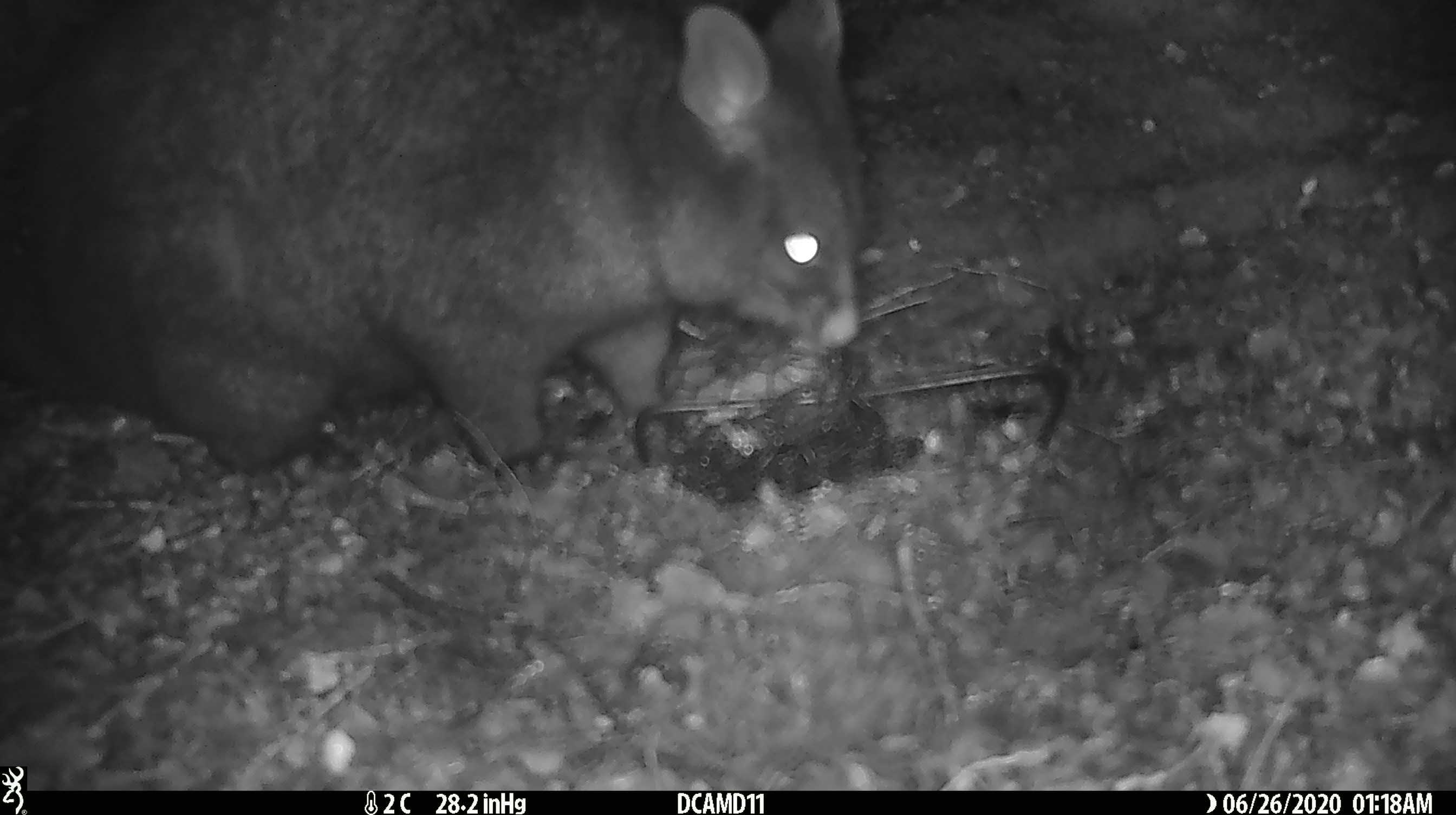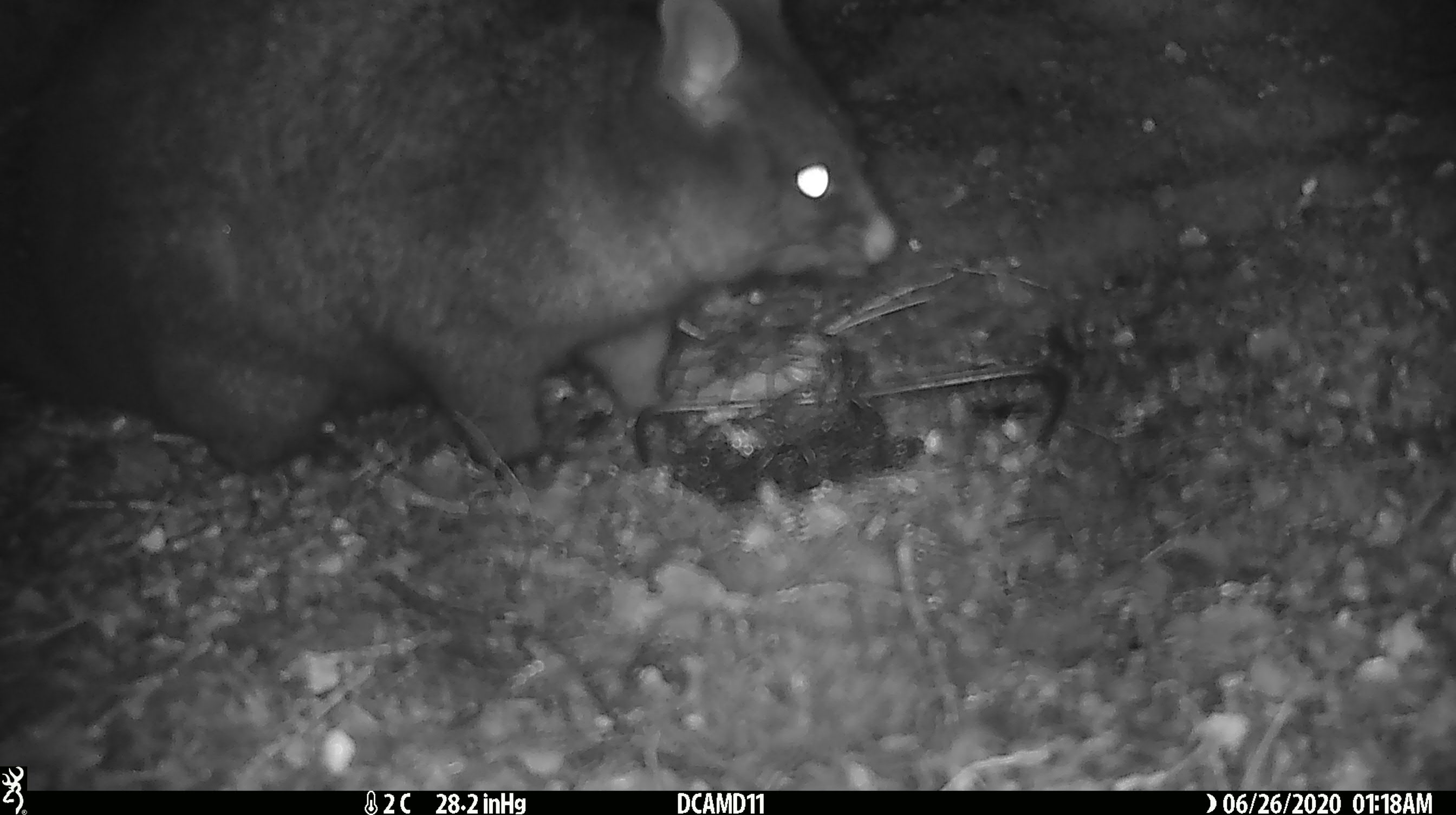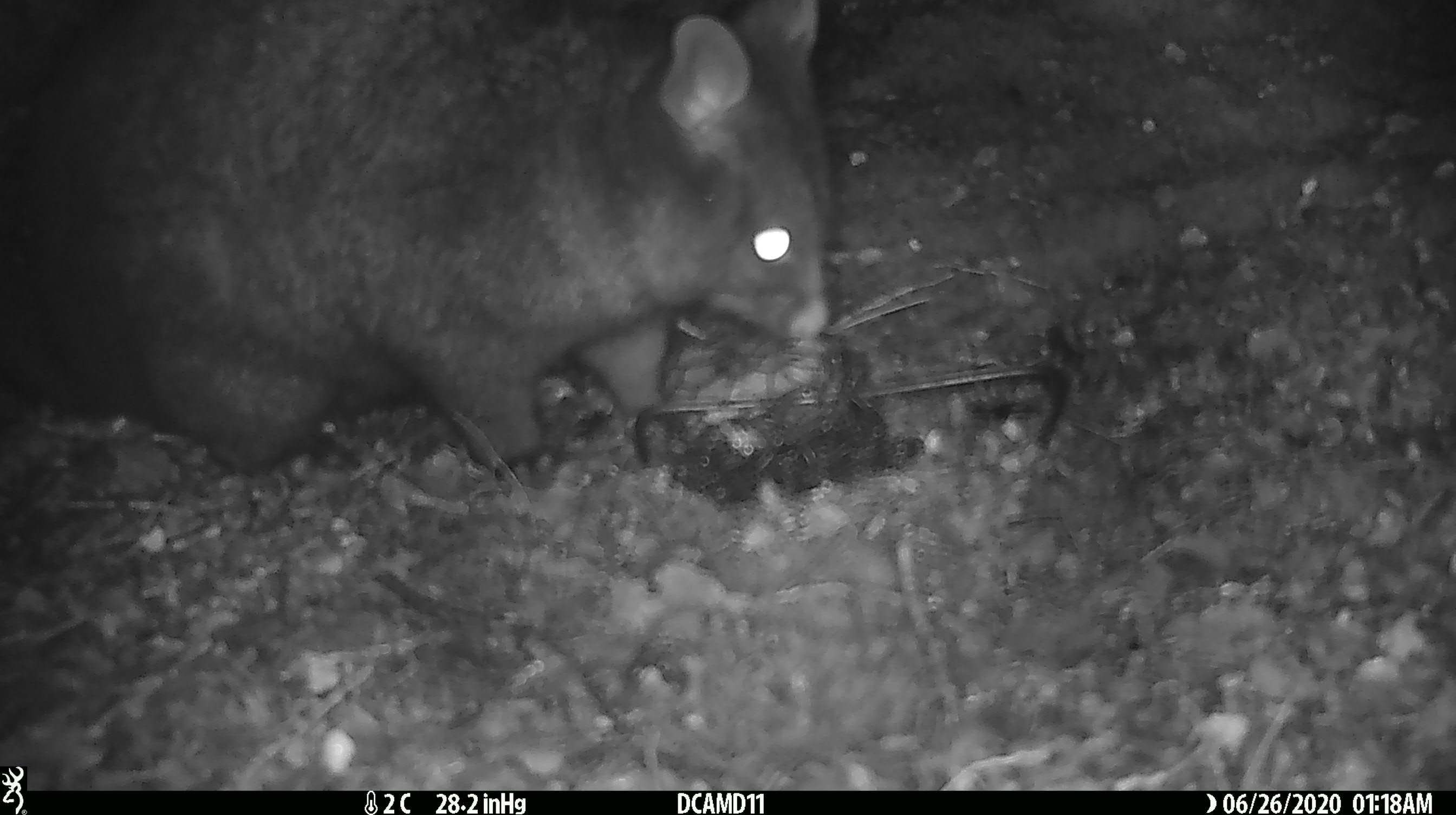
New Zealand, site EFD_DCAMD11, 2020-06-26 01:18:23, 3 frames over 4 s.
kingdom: Animalia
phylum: Chordata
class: Mammalia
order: Diprotodontia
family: Phalangeridae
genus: Trichosurus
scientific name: Trichosurus vulpecula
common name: common brushtail possum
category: possum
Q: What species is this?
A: Possum (common brushtail possum) (Trichosurus vulpecula).